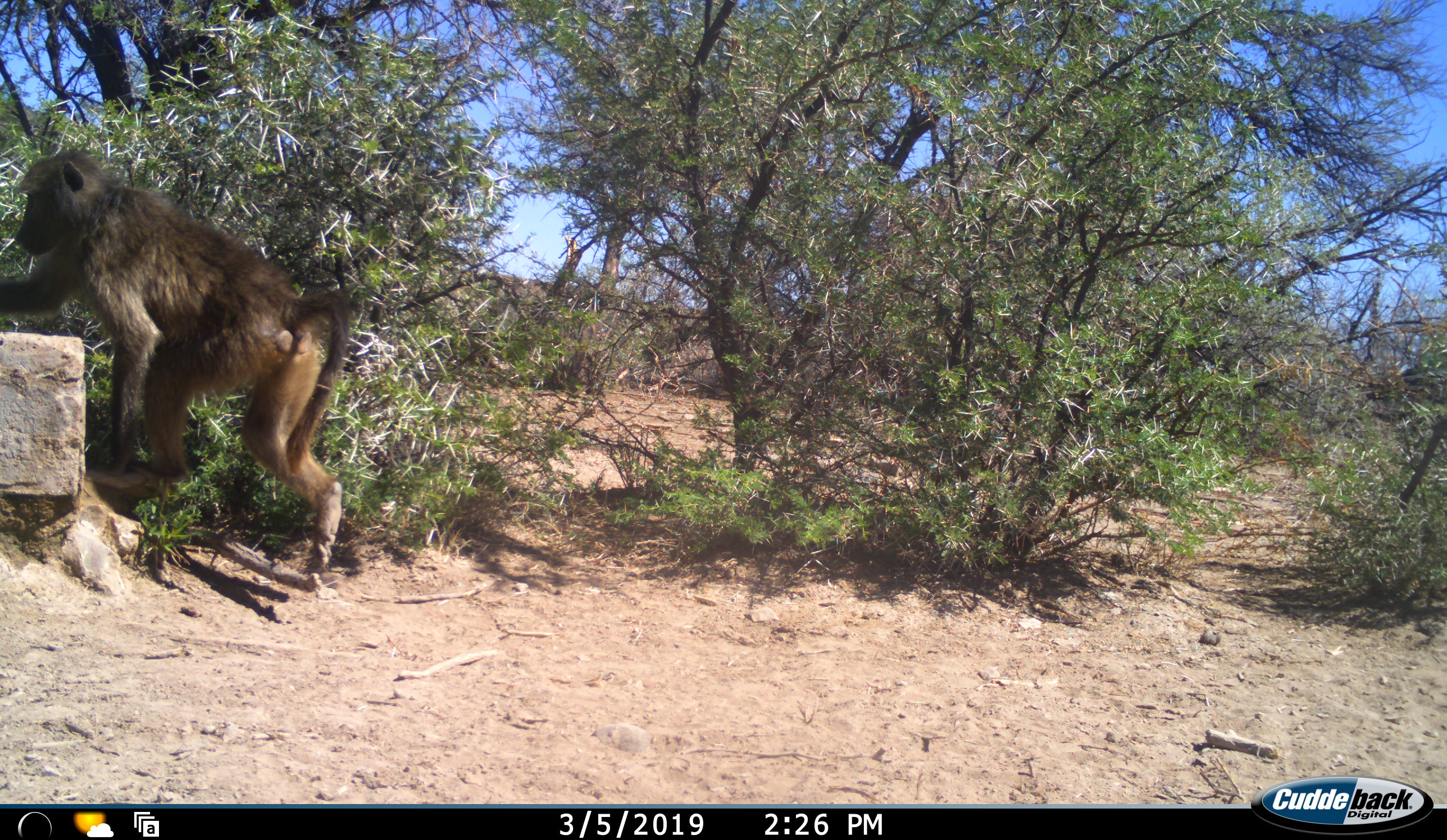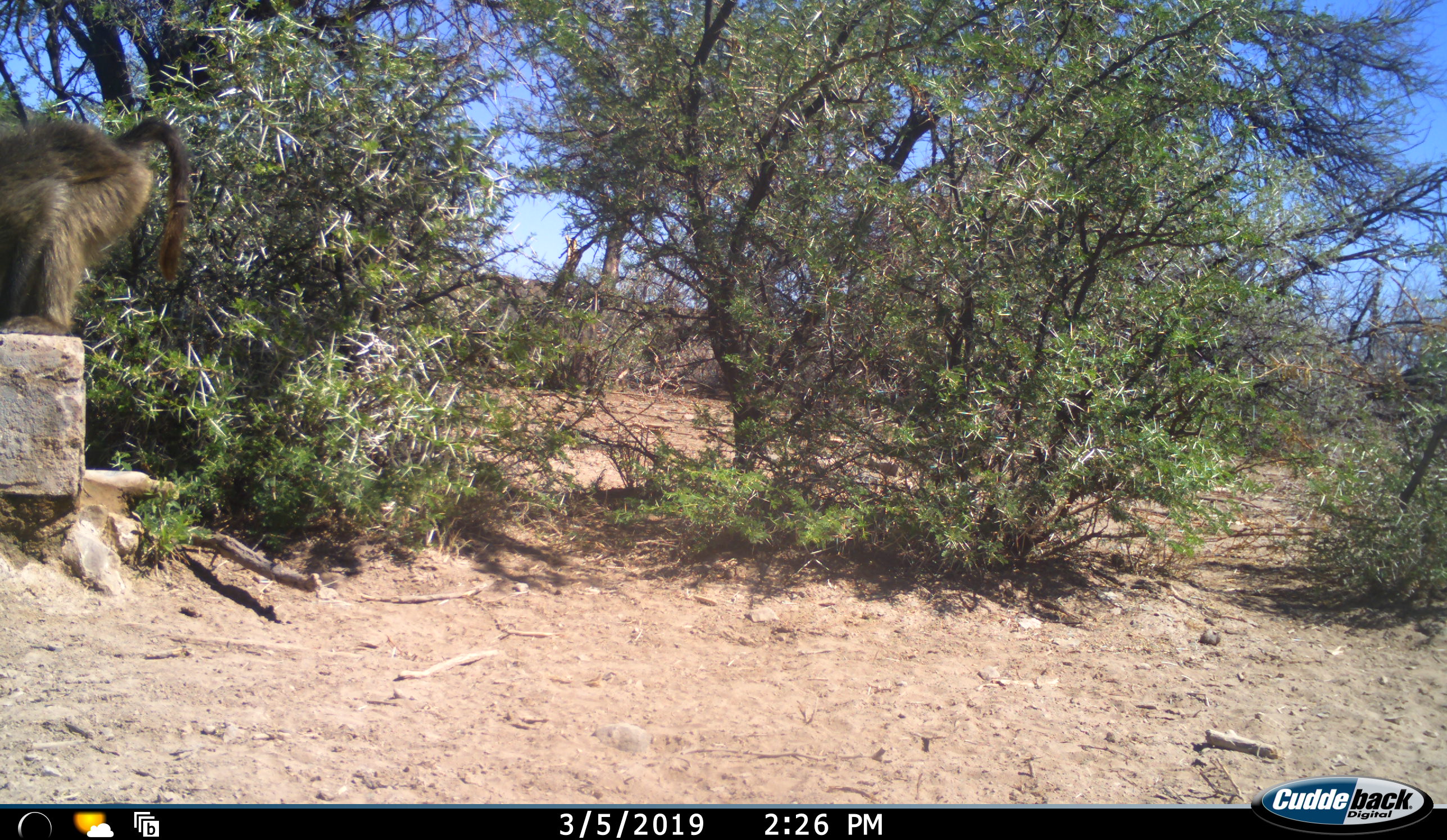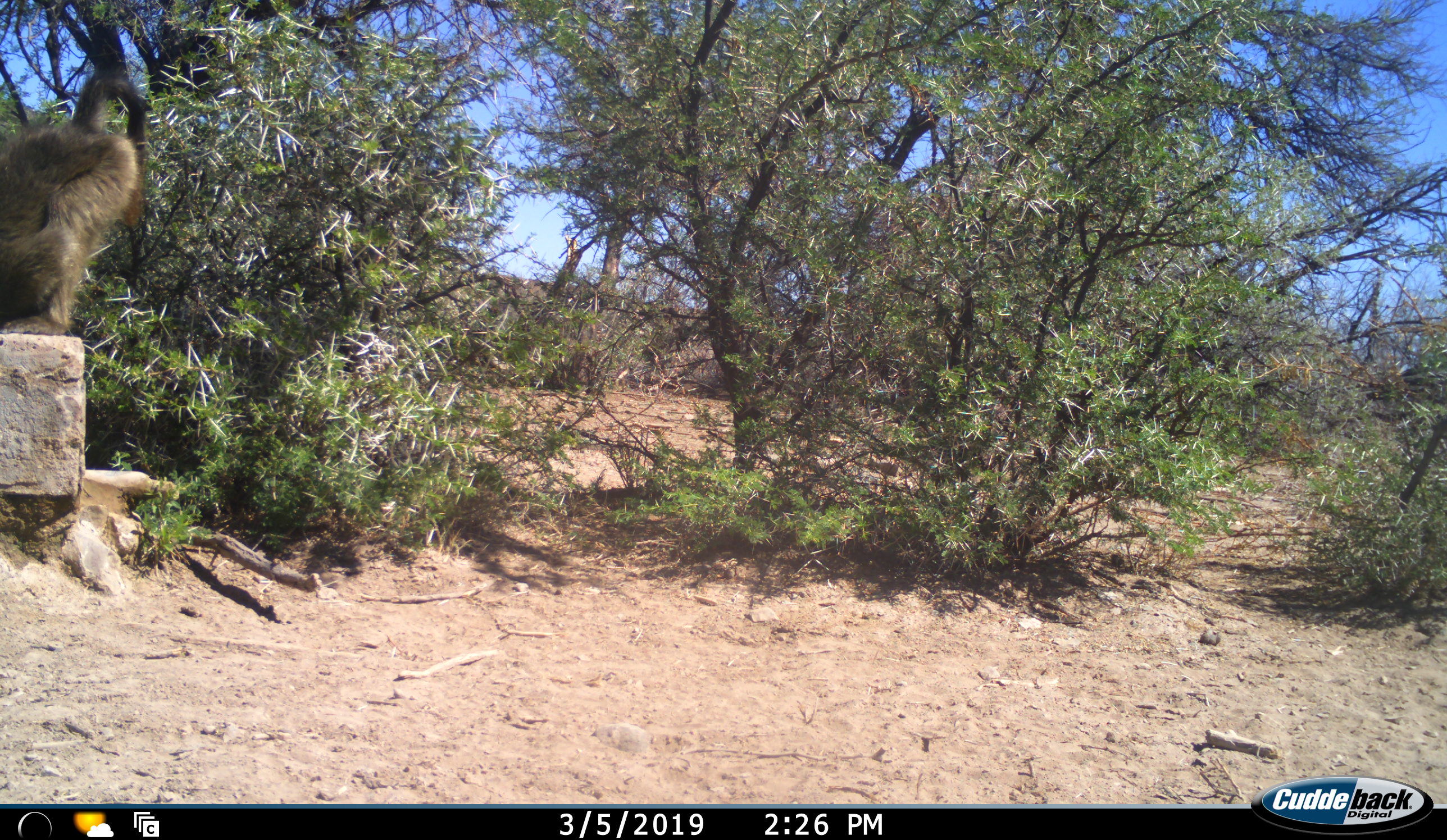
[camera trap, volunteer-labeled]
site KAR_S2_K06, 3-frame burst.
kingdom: Animalia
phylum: Chordata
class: Mammalia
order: Primates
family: Cercopithecidae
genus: Papio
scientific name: Papio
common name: baboon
Baboon (Papio), count 1. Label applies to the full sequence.